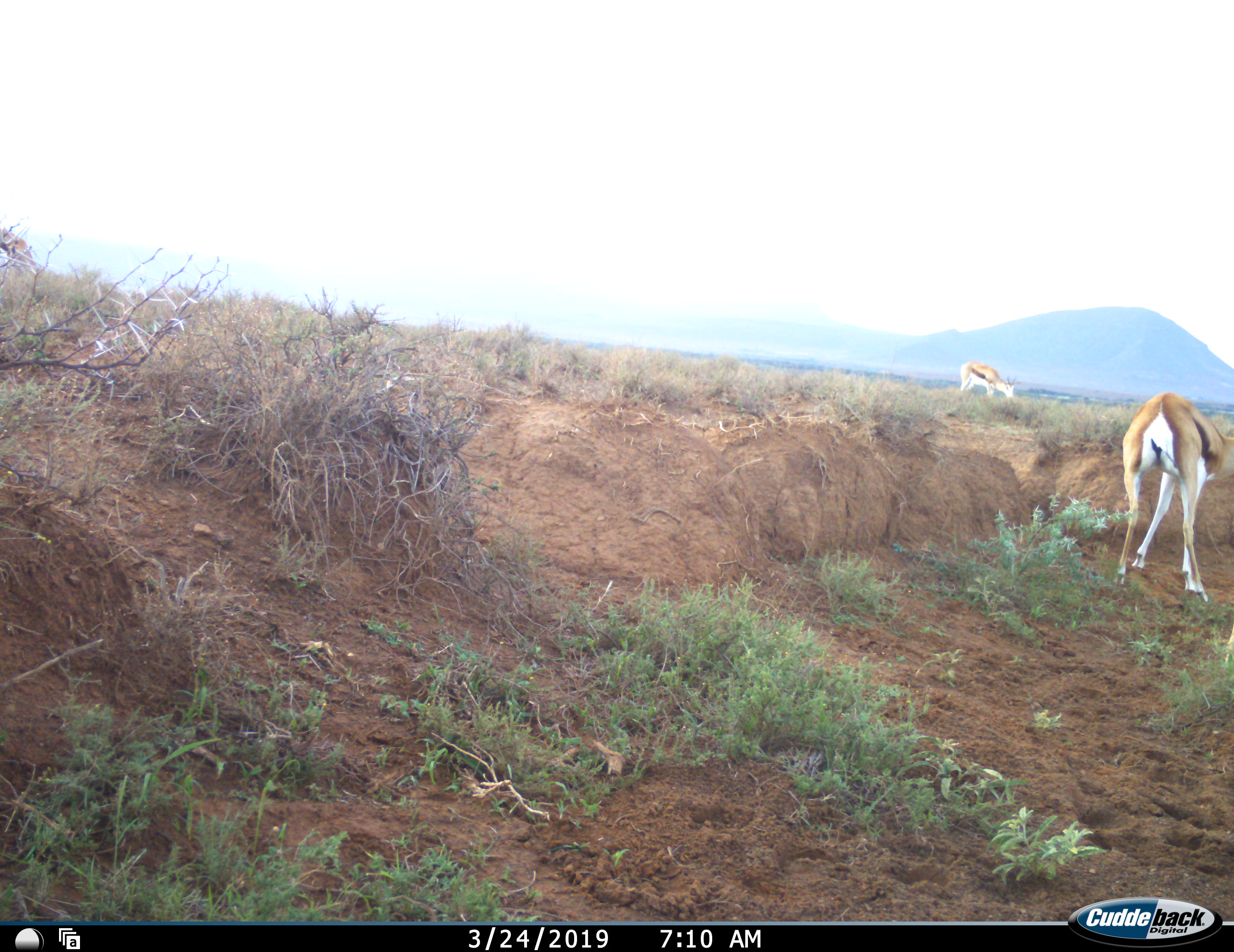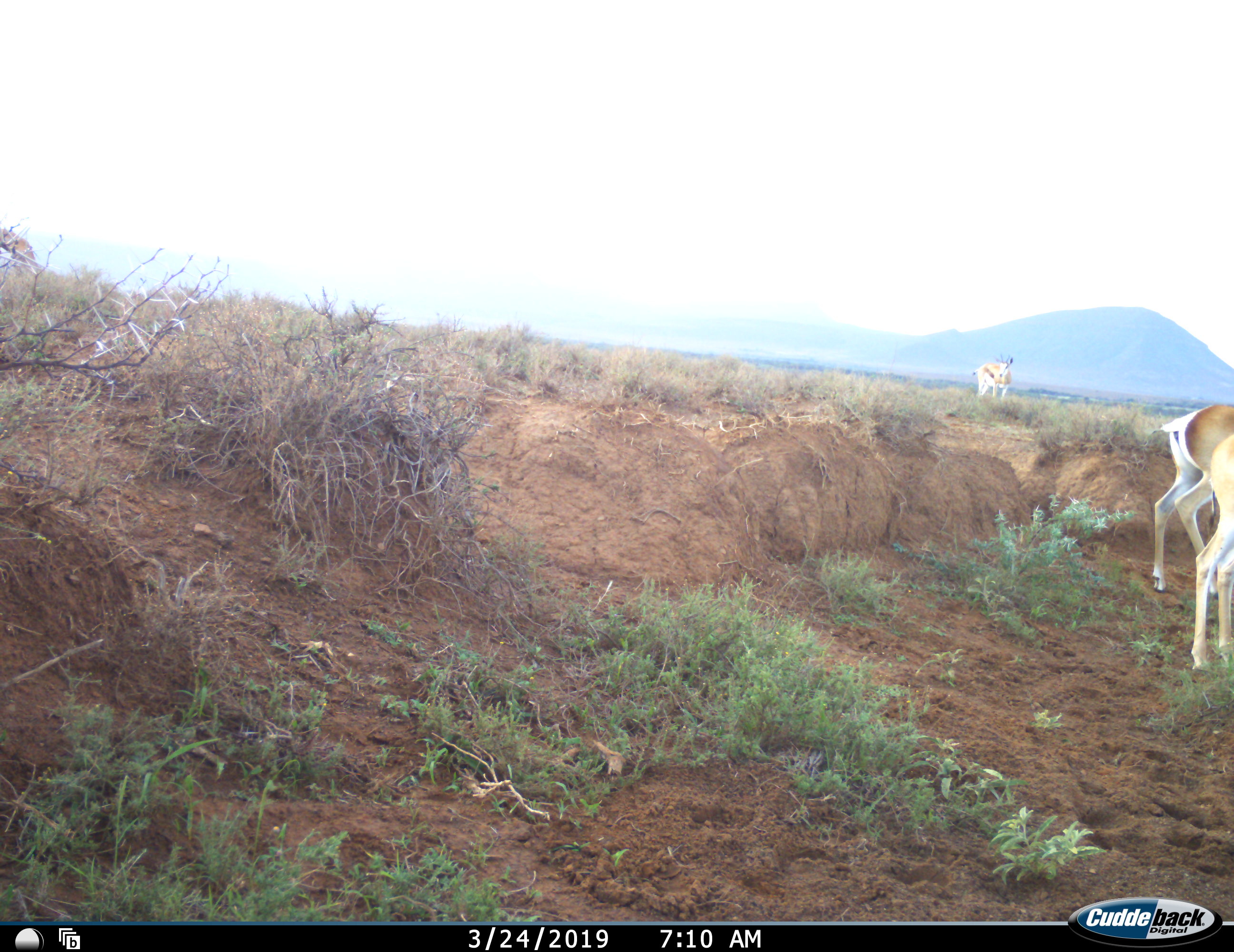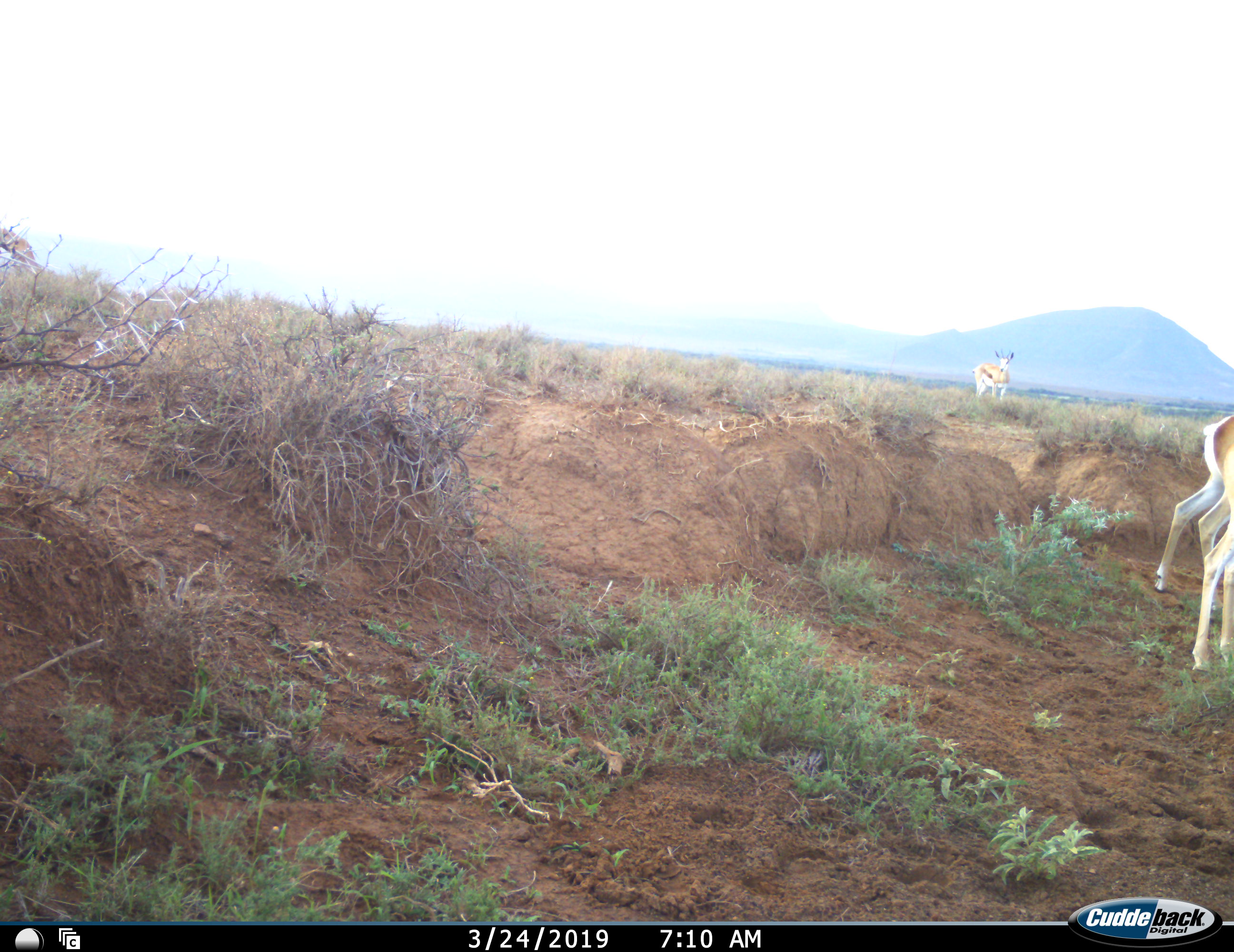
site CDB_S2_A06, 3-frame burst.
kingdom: Animalia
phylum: Chordata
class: Mammalia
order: Artiodactyla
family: Bovidae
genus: Antidorcas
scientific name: Antidorcas marsupialis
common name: springbok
Springbok (Antidorcas marsupialis), count 3. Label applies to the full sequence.